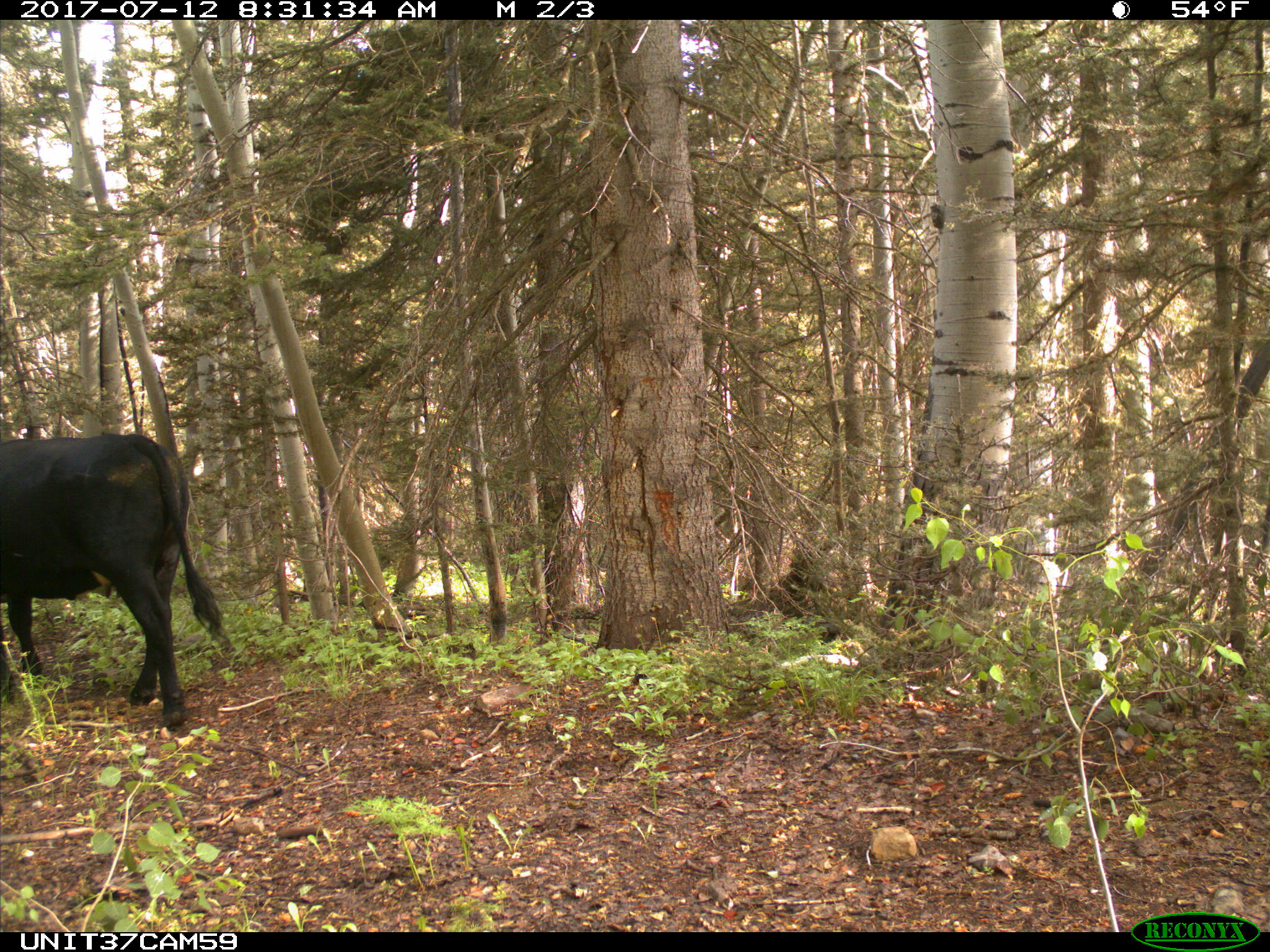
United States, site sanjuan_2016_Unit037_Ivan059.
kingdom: Animalia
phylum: Chordata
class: Mammalia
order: Artiodactyla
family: Bovidae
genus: Bos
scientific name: Bos taurus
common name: domestic cow